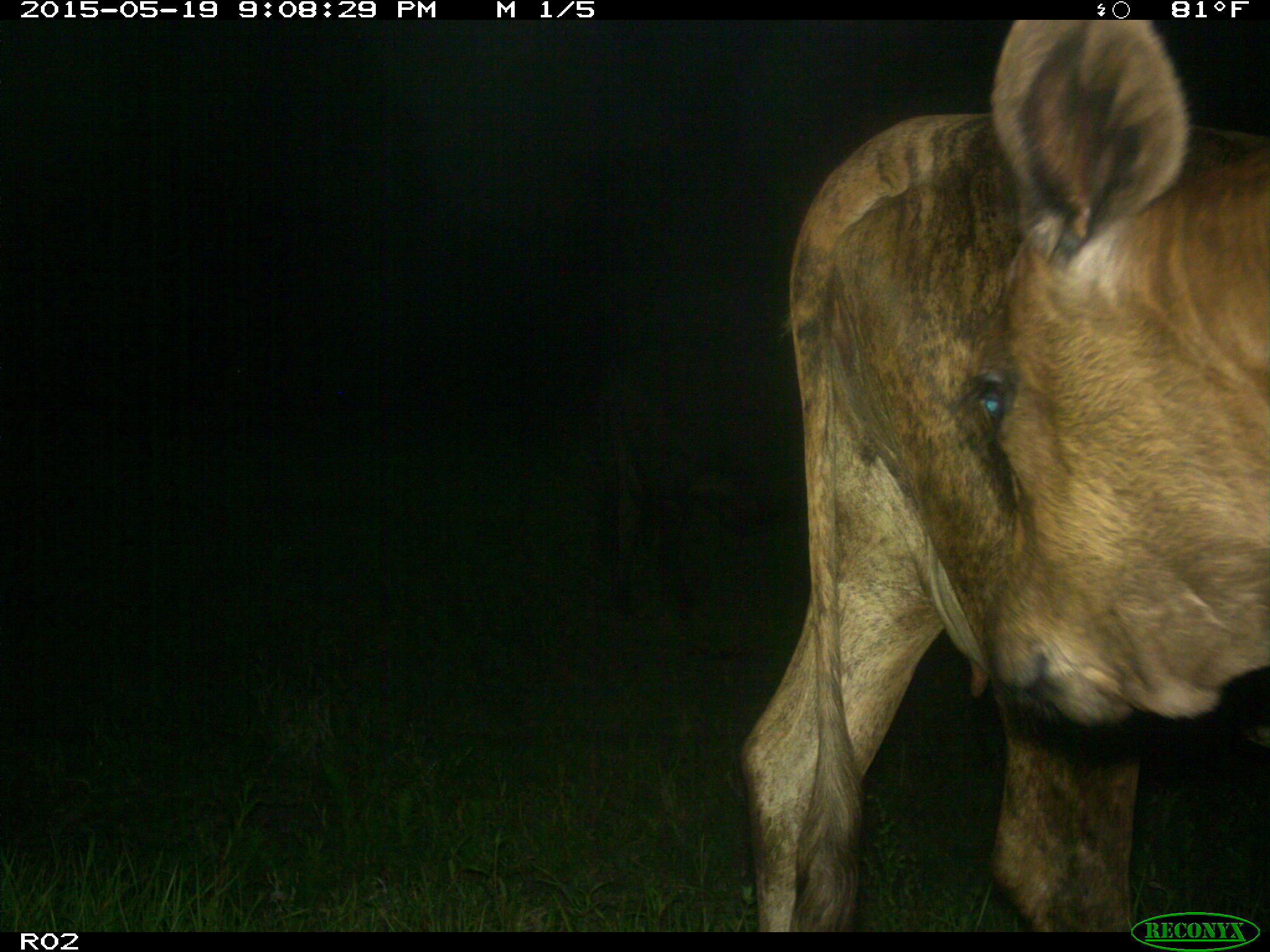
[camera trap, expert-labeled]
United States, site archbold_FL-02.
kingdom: Animalia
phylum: Chordata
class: Mammalia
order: Artiodactyla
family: Bovidae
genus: Bos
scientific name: Bos taurus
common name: domestic cow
Bos taurus (domestic cow).